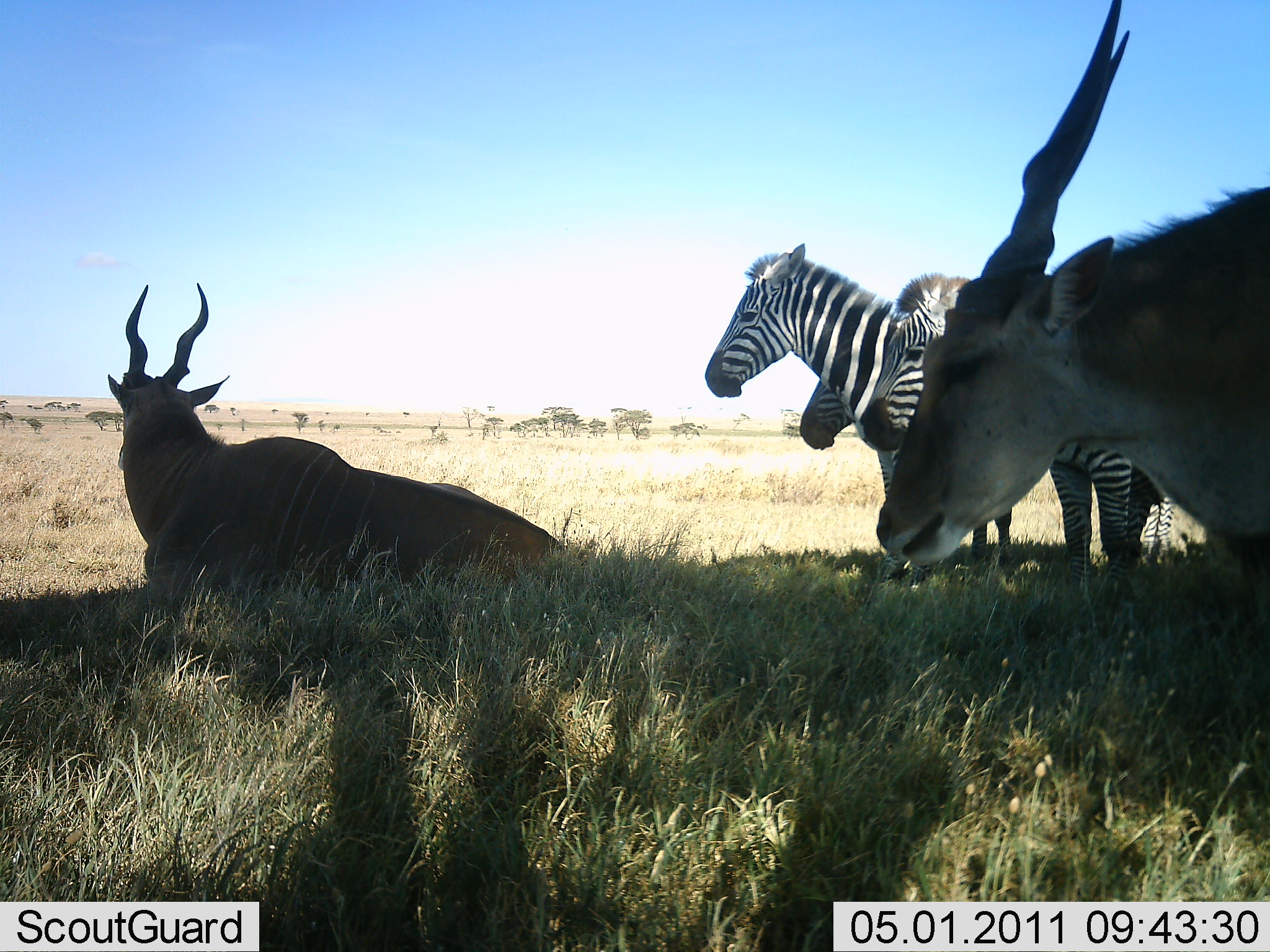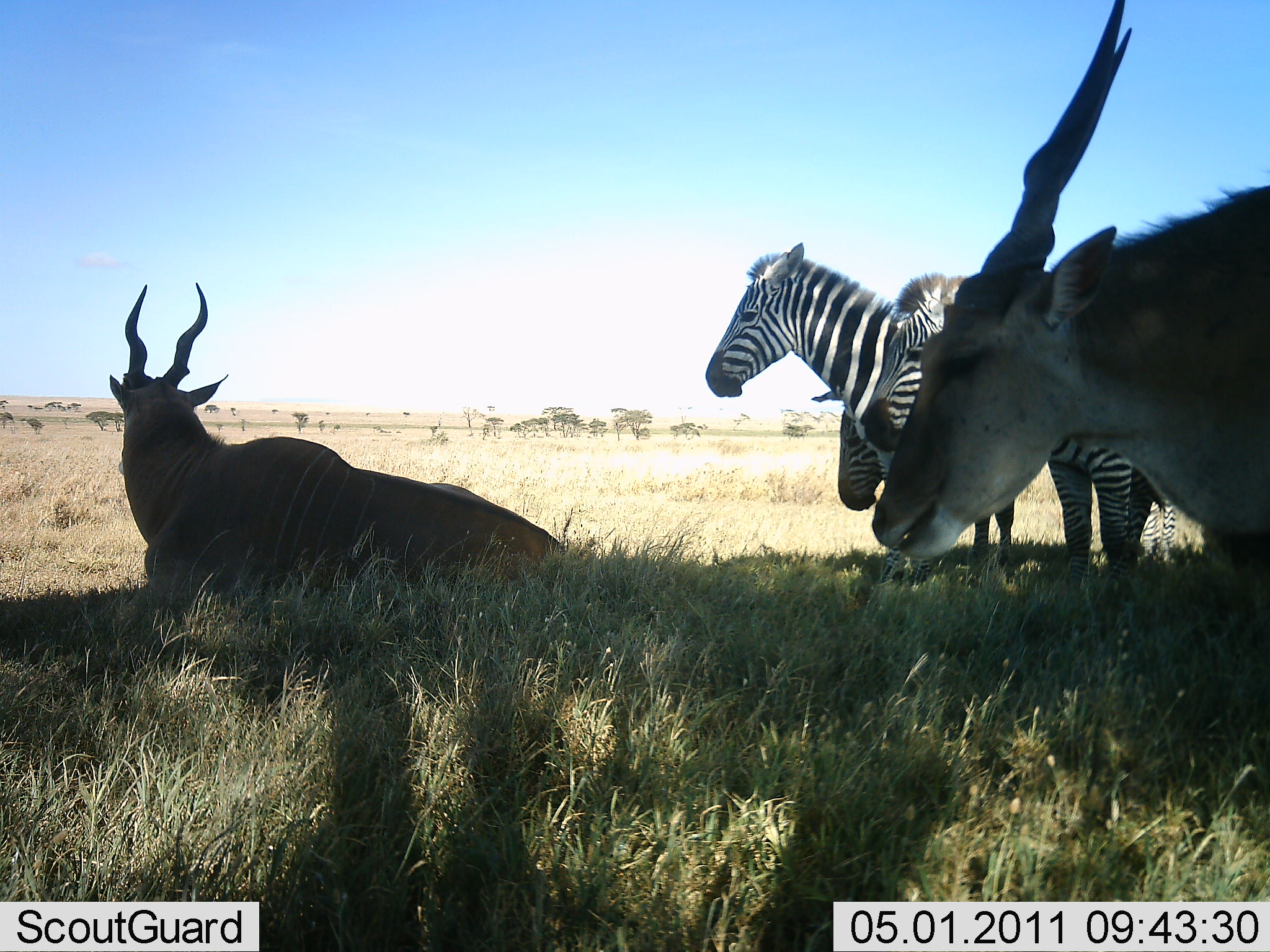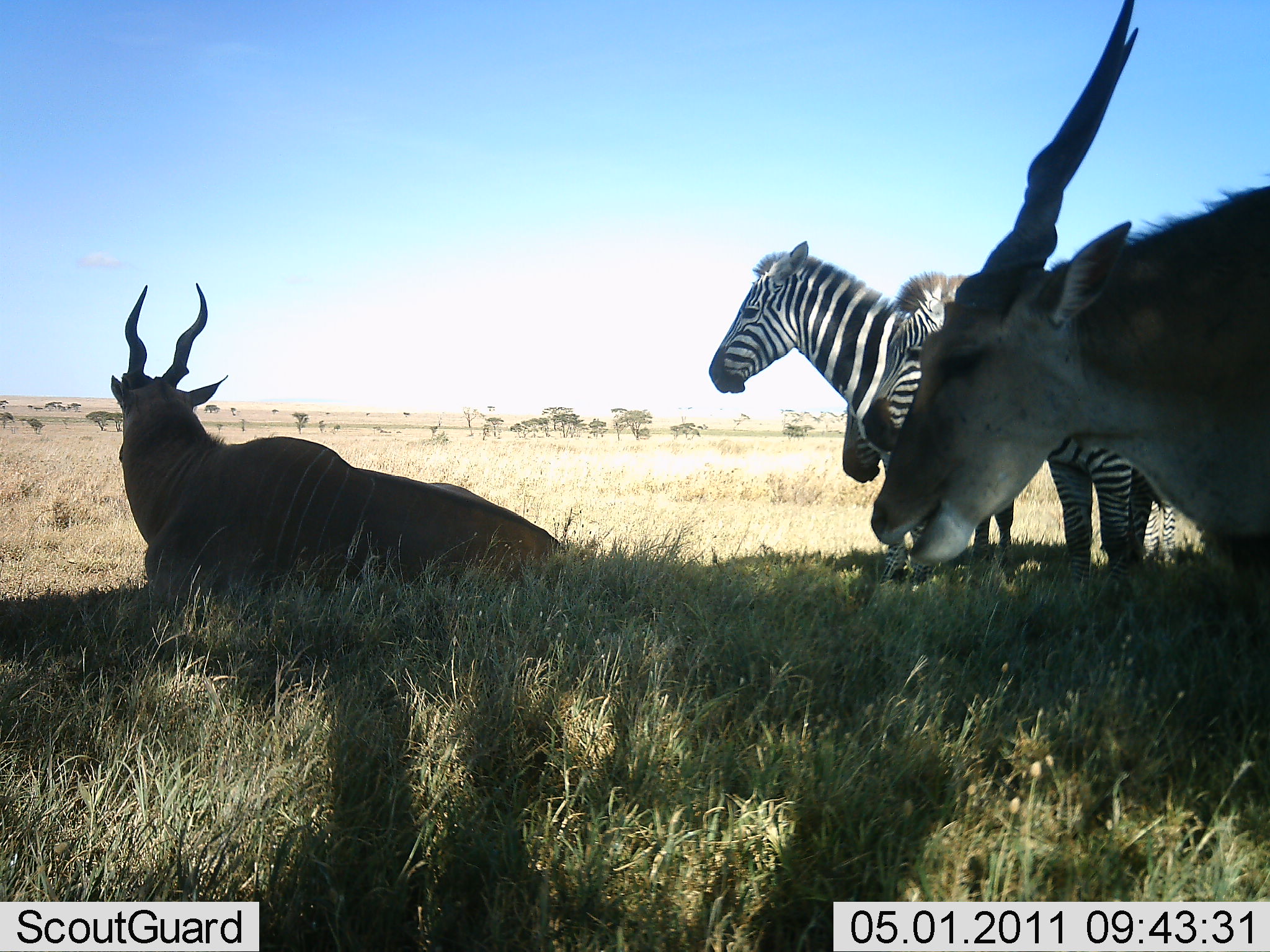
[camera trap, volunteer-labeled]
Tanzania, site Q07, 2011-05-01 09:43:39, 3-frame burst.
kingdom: Animalia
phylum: Chordata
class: Mammalia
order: Artiodactyla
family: Bovidae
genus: Tragelaphus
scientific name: Tragelaphus oryx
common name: eland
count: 2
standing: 58%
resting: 83%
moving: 0%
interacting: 0%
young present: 0%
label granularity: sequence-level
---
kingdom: Animalia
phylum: Chordata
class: Mammalia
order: Perissodactyla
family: Equidae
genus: Equus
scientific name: Equus quagga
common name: plains zebra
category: zebra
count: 3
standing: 75%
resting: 17%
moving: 0%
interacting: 0%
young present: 0%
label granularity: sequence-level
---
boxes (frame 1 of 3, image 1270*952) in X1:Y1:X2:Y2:
animal: 874:0:1270:603; 703:242:1175:588; 105:282:571:614; 857:274:1178:588; 798:326:1020:571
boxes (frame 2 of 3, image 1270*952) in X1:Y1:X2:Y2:
animal: 852:0:1270:598; 705:240:1138:611; 106:281:569:619; 808:273:1178:590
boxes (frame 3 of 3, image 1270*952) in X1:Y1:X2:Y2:
animal: 868:0:1270:603; 110:279:569:624; 710:239:1137:599; 839:268:1179:594; 859:268:1185:600